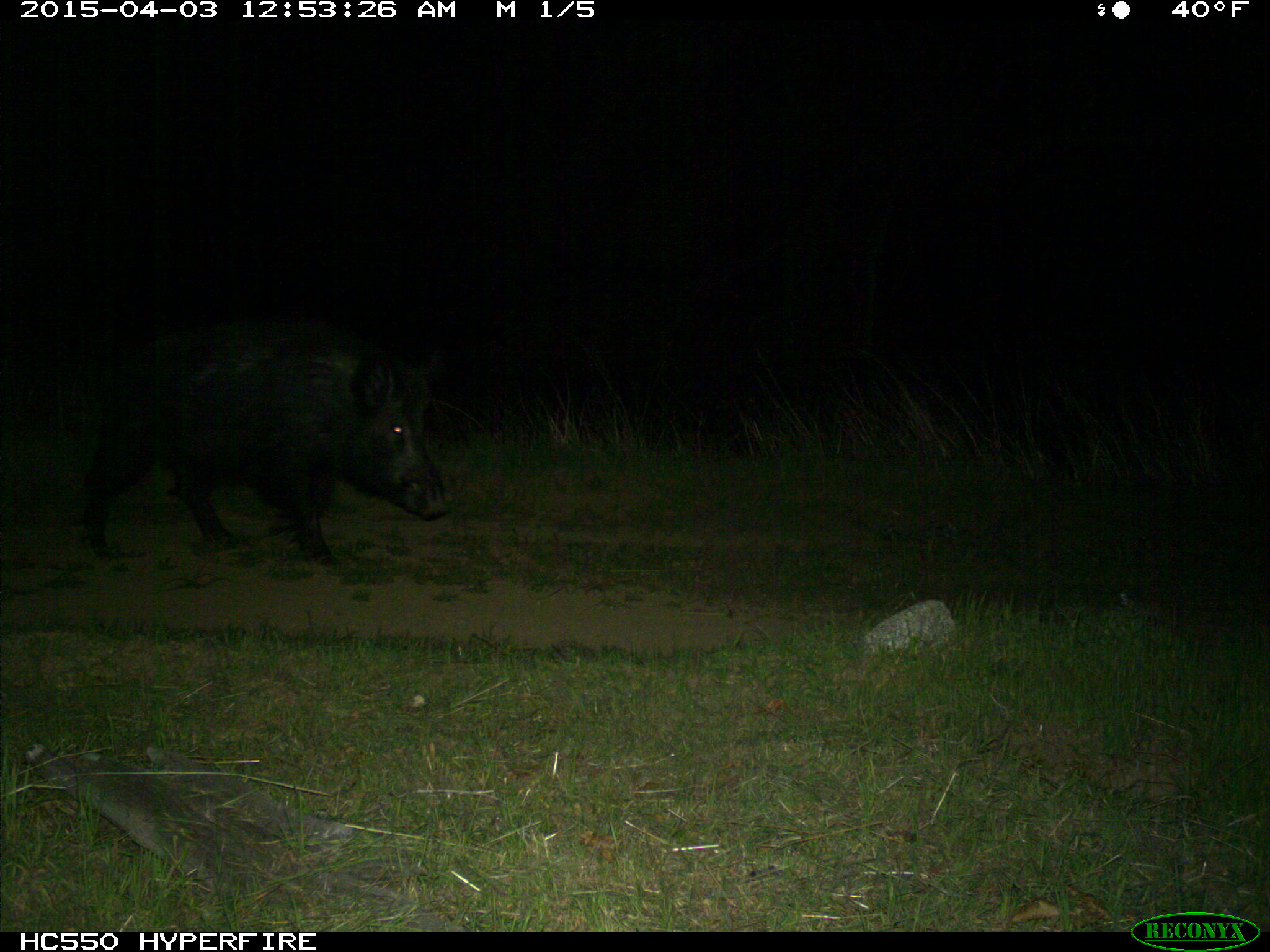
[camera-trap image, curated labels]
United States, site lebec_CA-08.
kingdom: Animalia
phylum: Chordata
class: Mammalia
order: Artiodactyla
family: Suidae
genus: Sus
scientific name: Sus scrofa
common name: wild boar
Sus scrofa (wild boar).